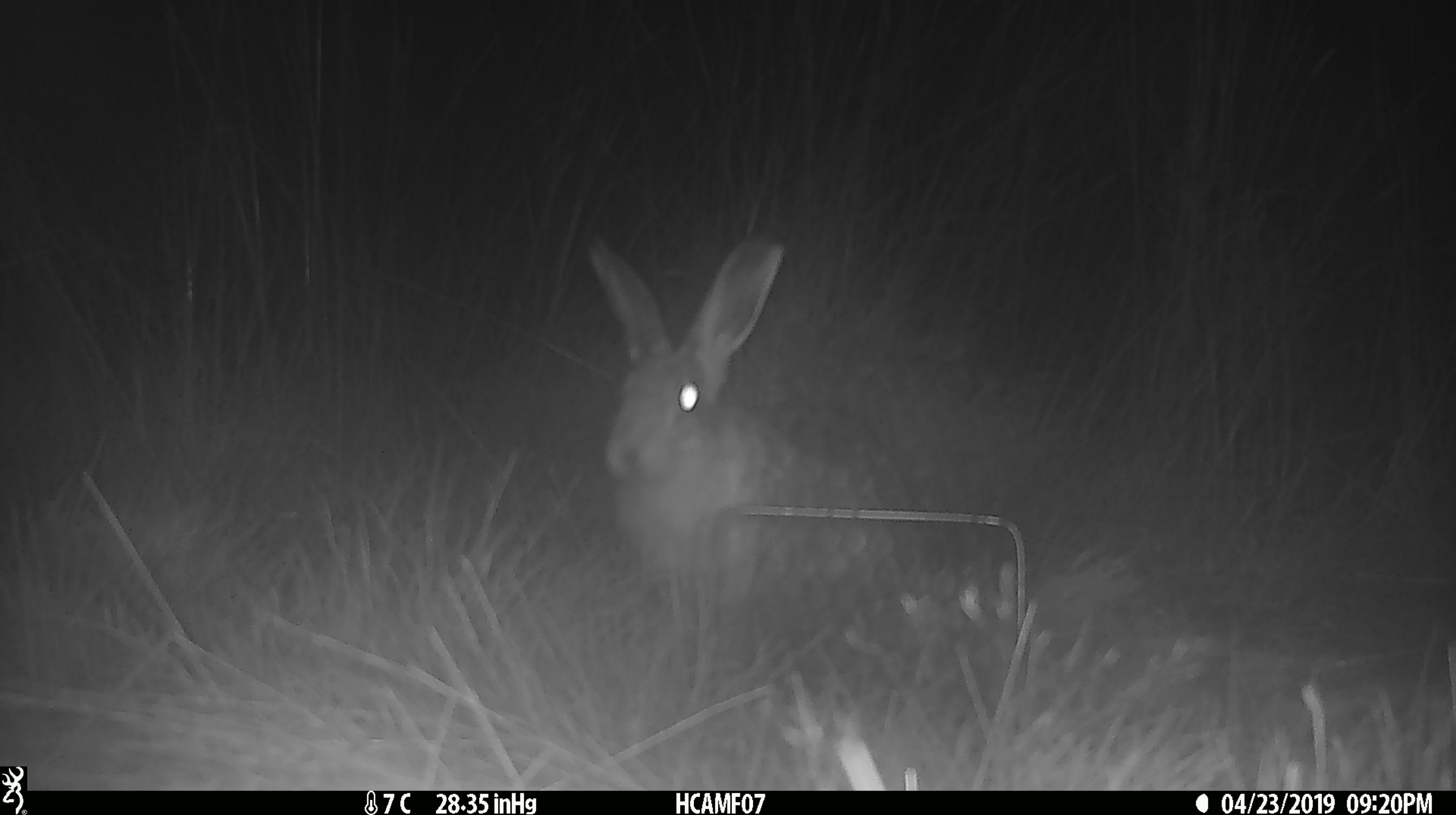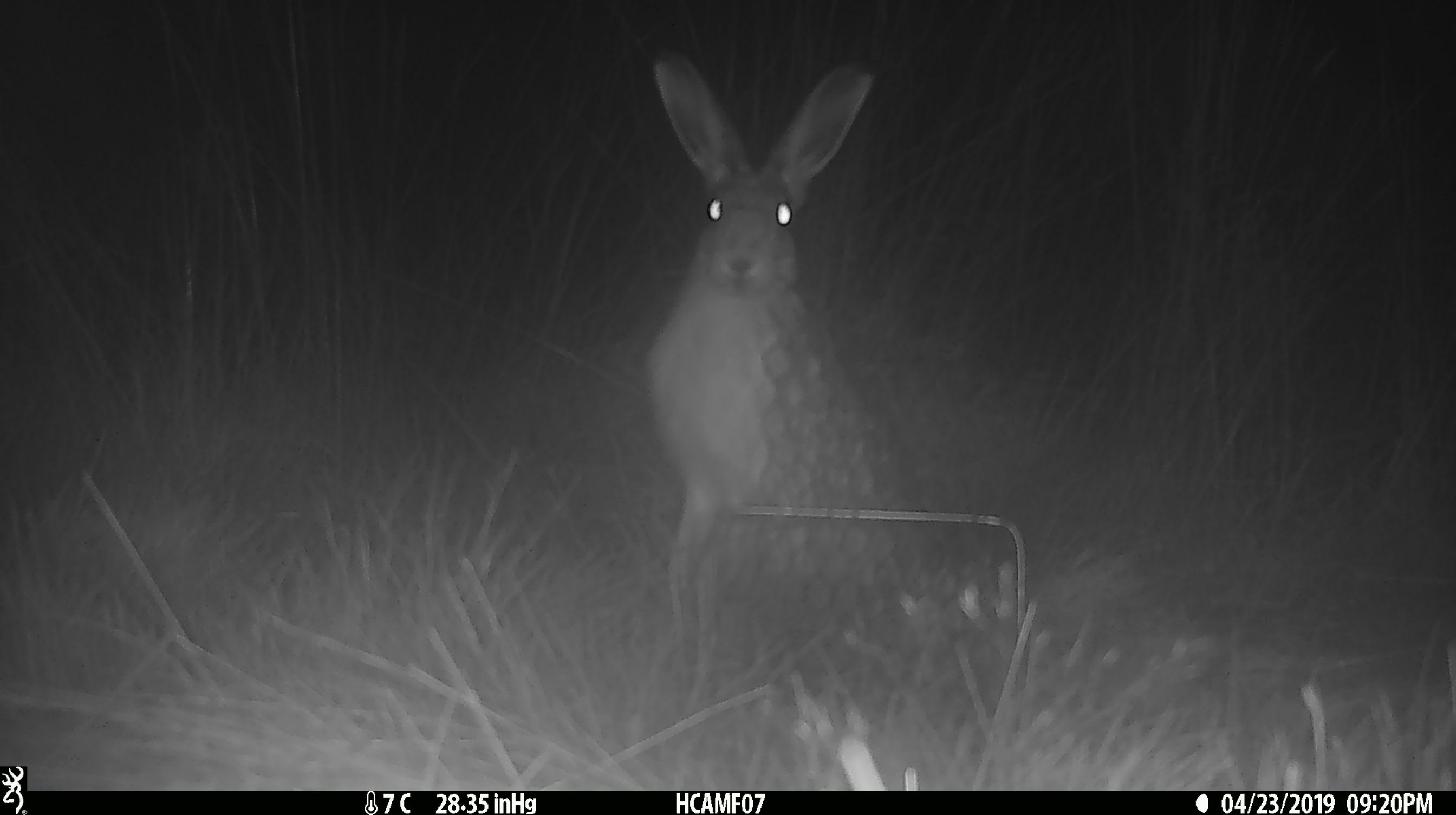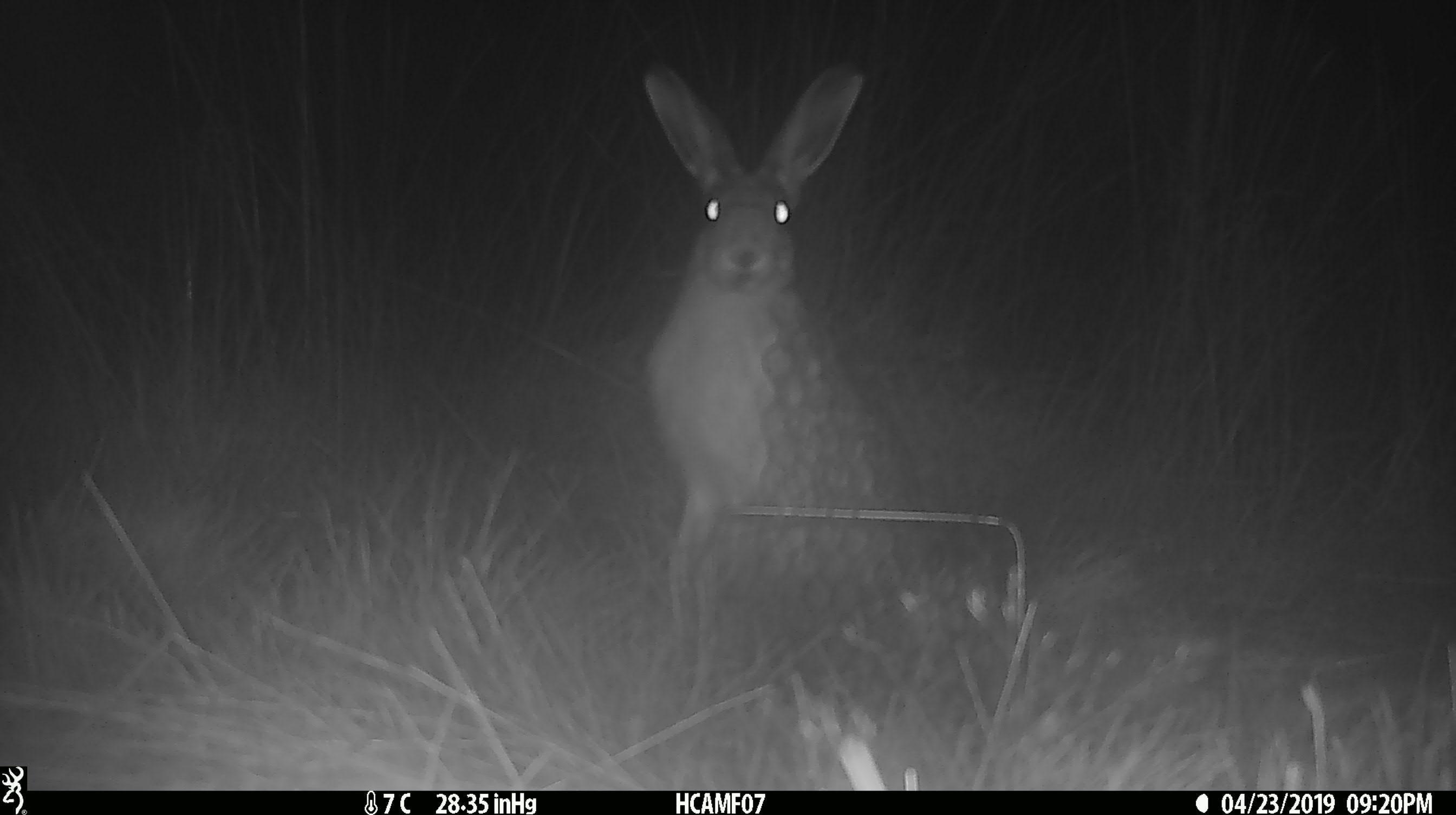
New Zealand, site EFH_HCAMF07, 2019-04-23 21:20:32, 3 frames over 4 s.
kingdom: Animalia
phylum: Chordata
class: Mammalia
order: Lagomorpha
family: Leporidae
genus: Lepus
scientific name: Lepus europaeus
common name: brown hare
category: hare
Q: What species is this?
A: Hare (brown hare) (Lepus europaeus).